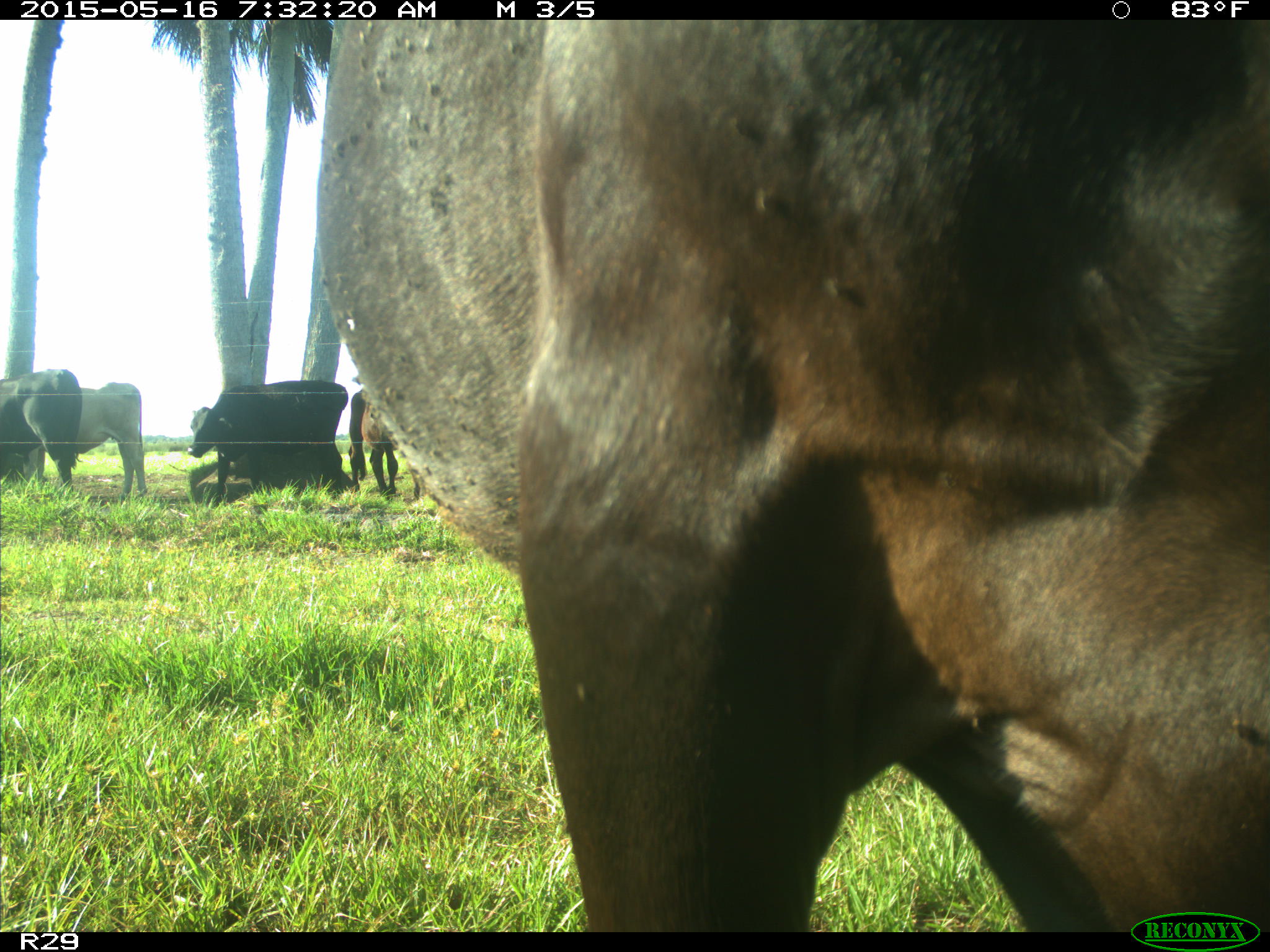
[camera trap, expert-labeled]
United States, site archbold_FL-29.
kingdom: Animalia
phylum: Chordata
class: Mammalia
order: Artiodactyla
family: Bovidae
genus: Bos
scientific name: Bos taurus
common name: domestic cow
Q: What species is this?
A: Bos taurus (domestic cow).